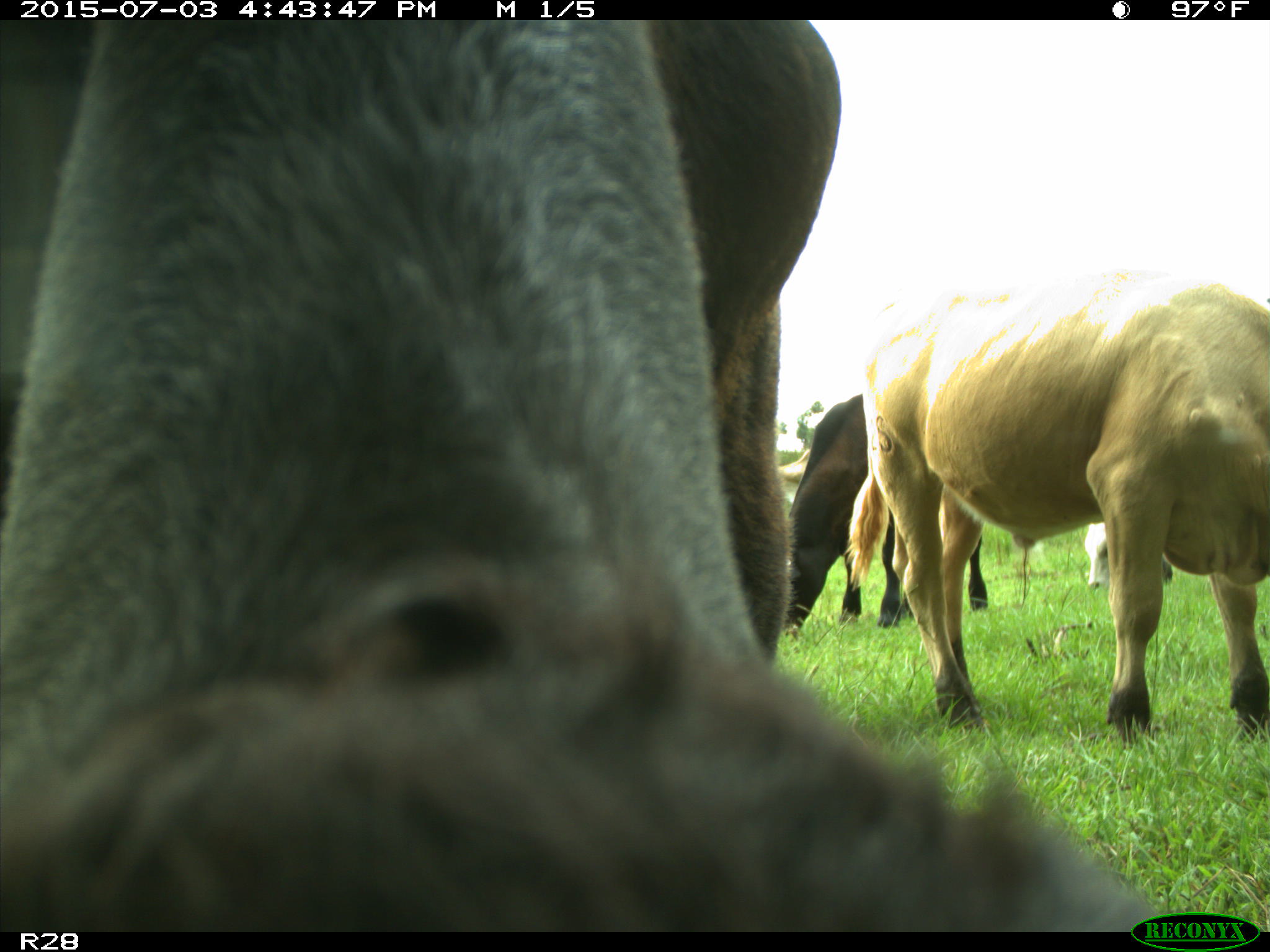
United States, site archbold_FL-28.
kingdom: Animalia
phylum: Chordata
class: Mammalia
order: Artiodactyla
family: Bovidae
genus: Bos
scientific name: Bos taurus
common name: domestic cow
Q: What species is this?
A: Bos taurus (domestic cow).